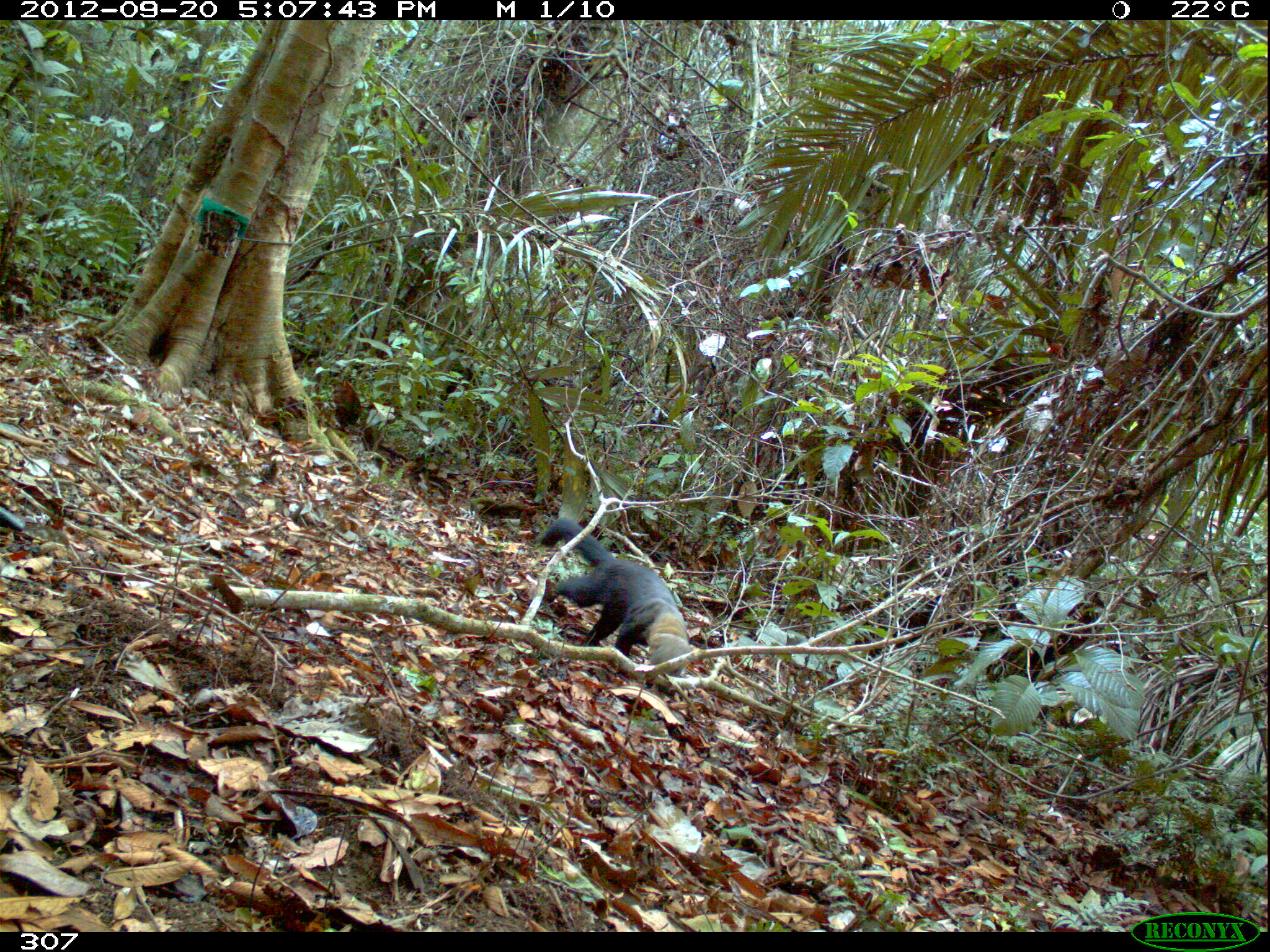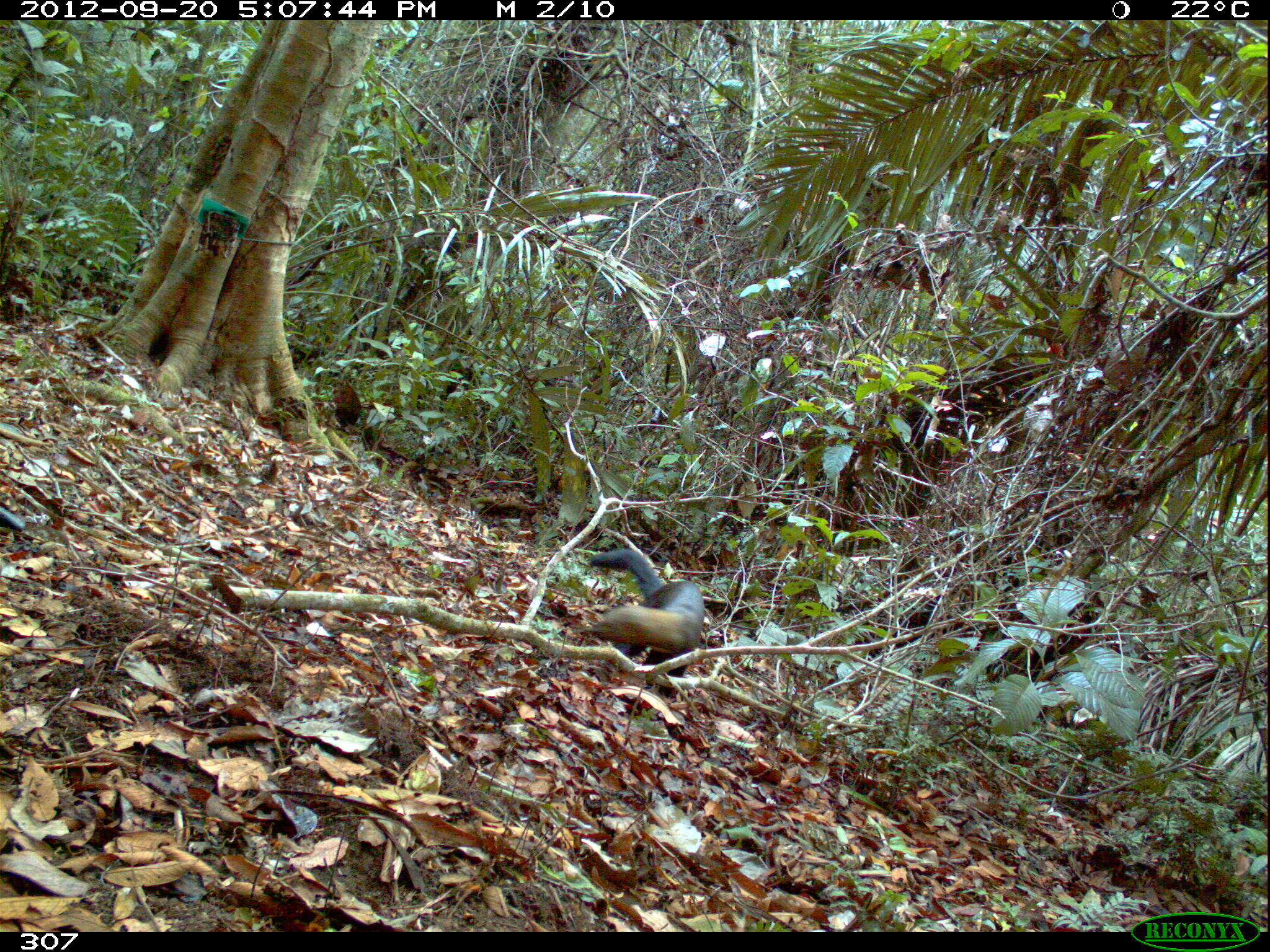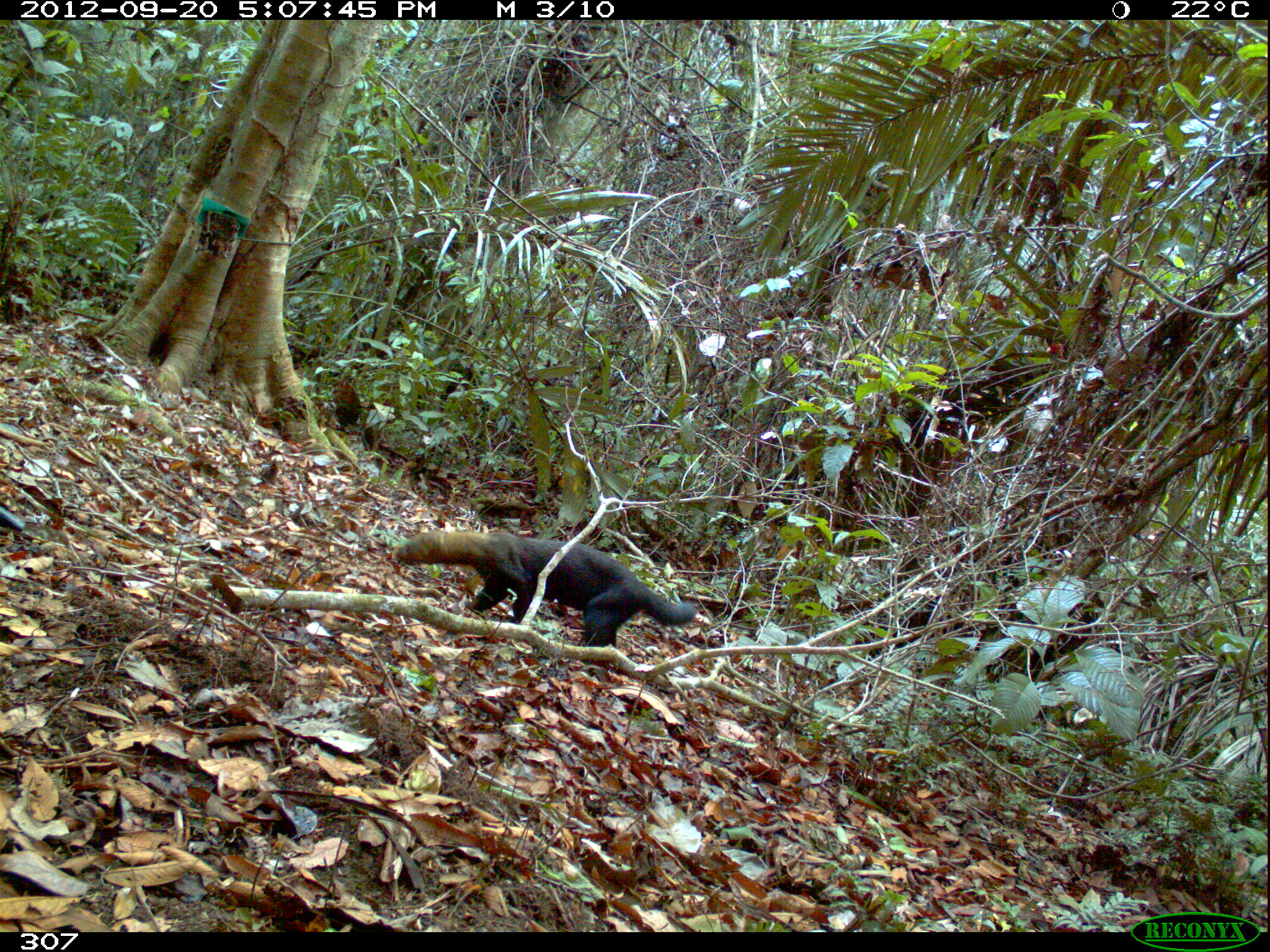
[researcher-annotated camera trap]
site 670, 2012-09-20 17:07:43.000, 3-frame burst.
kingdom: Animalia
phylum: Chordata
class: Mammalia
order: Carnivora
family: Mustelidae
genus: Eira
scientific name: Eira barbara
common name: tayra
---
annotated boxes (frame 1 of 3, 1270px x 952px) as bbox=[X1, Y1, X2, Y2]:
eira barbara: bbox=[538, 518, 689, 692]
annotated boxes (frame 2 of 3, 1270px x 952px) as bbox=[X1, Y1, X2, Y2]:
eira barbara: bbox=[585, 548, 704, 696]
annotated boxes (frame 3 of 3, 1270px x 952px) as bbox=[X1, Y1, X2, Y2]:
eira barbara: bbox=[391, 531, 696, 667]